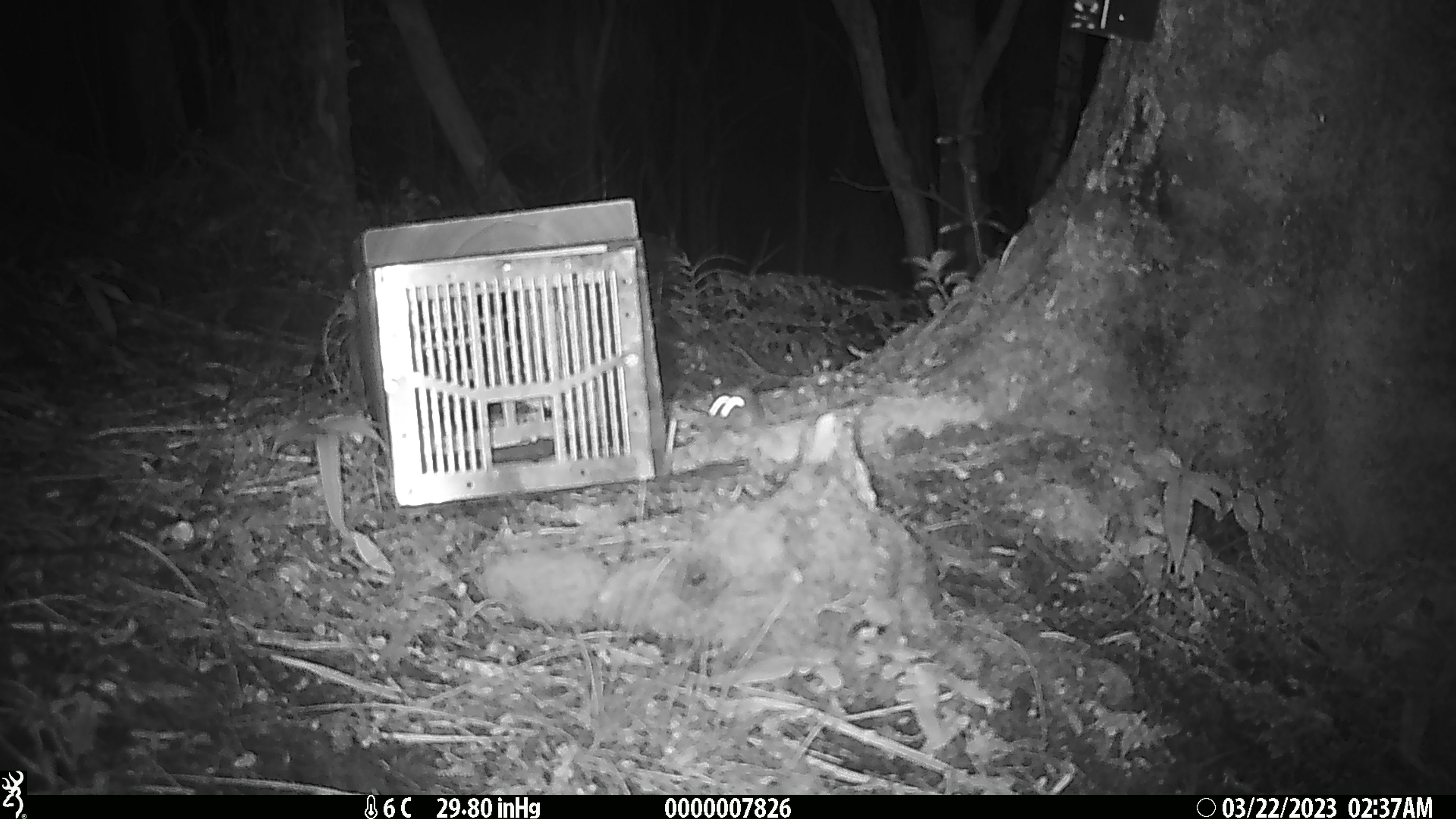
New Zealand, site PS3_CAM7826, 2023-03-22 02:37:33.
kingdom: Animalia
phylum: Chordata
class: Mammalia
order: Rodentia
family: Muridae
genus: Mus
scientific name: Mus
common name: mouse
Mouse (Mus).